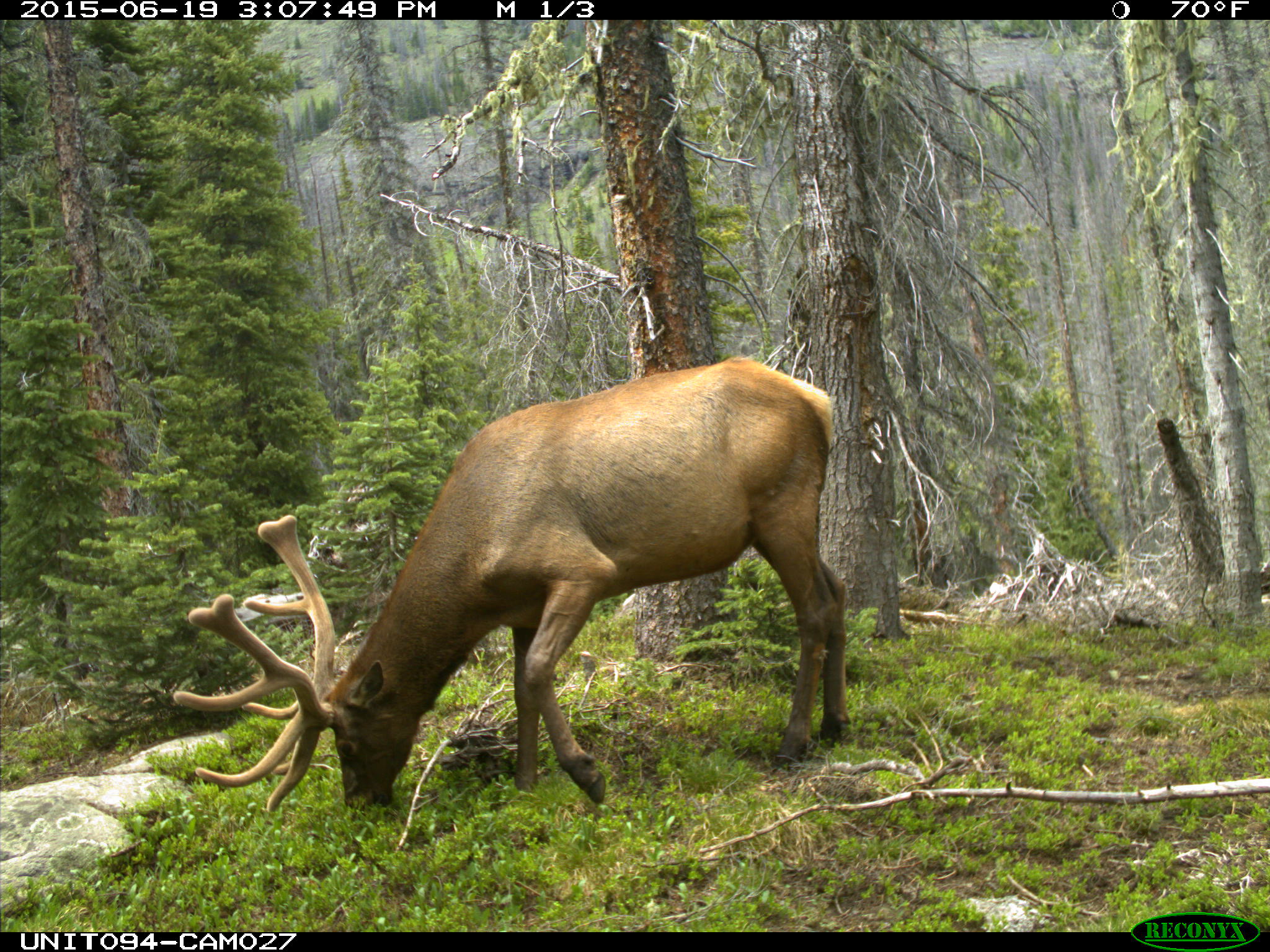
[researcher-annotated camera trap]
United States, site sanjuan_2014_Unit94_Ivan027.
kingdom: Animalia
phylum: Chordata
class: Mammalia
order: Artiodactyla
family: Cervidae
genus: Cervus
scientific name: Cervus elaphus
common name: red deer